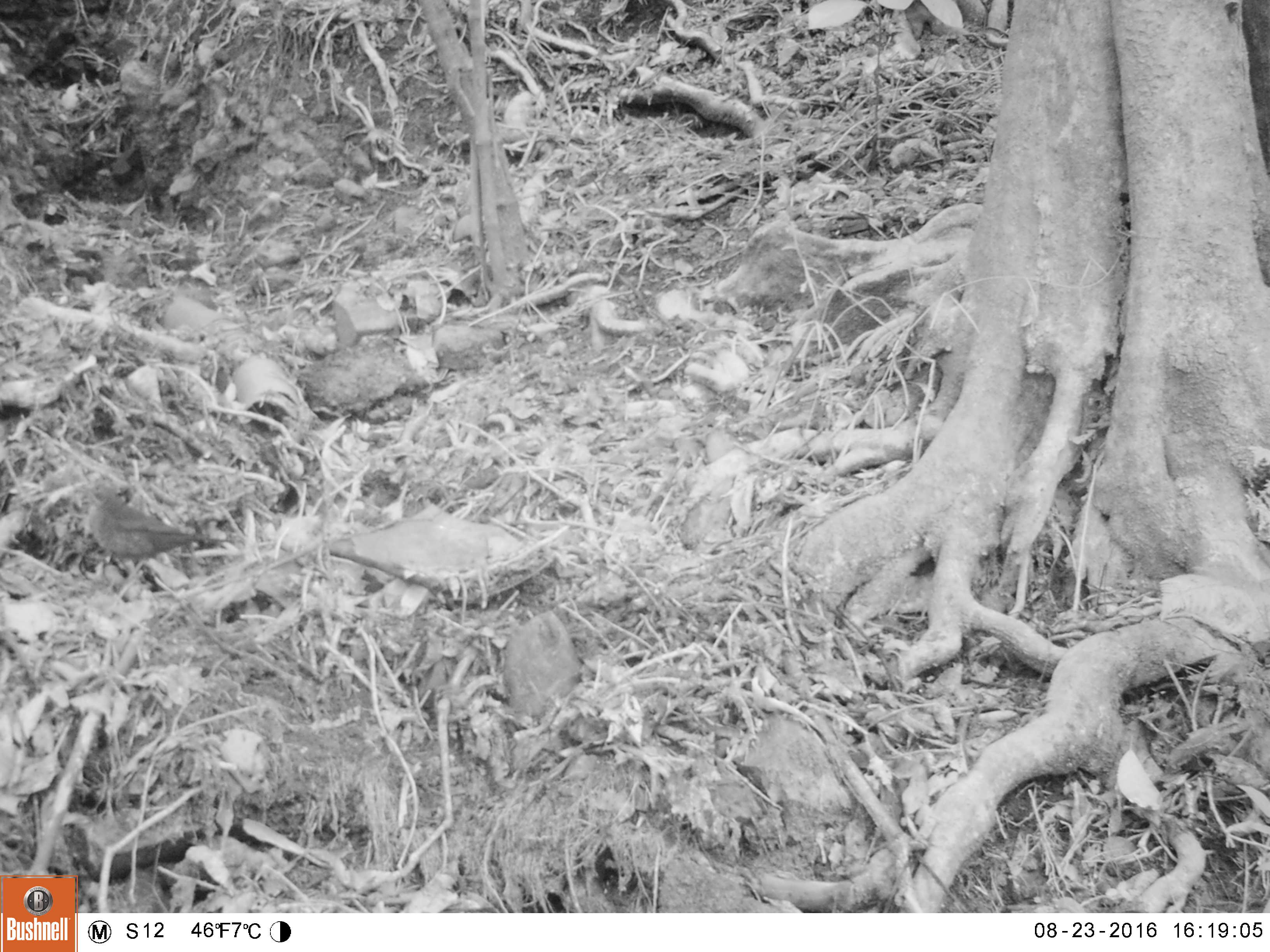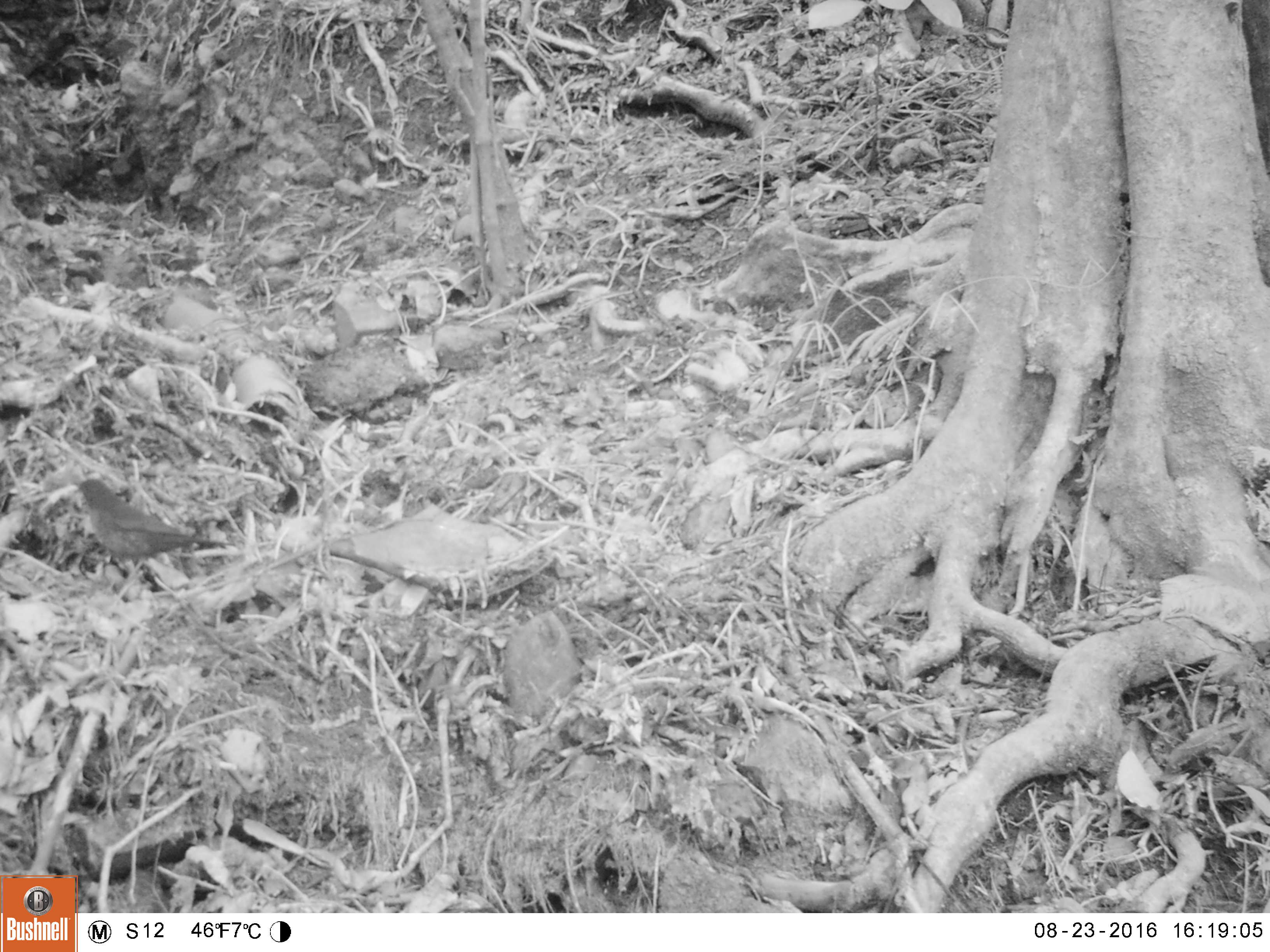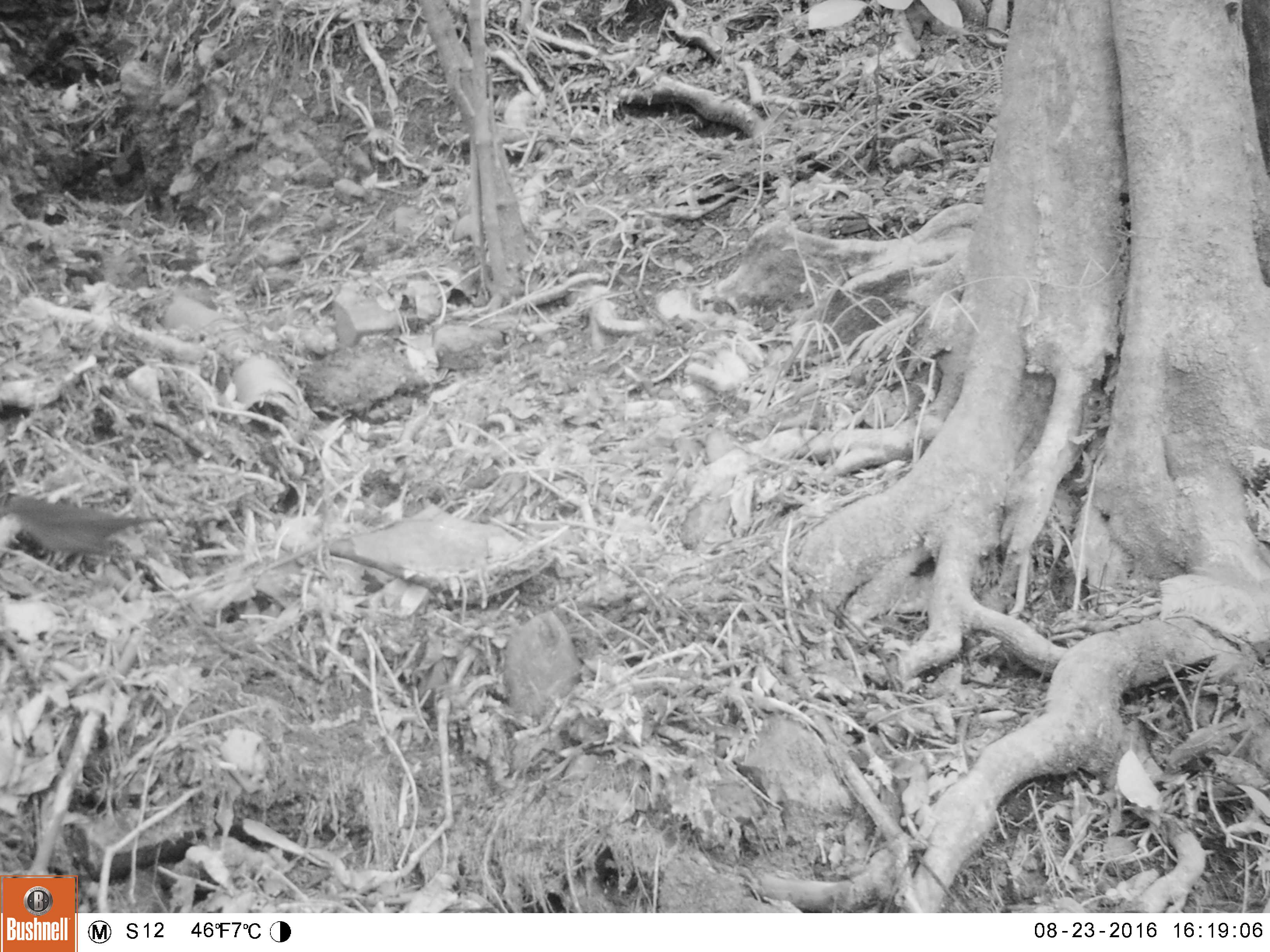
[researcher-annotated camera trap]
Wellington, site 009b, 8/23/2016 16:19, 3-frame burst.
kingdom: Animalia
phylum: Chordata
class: Aves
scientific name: Aves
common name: bird